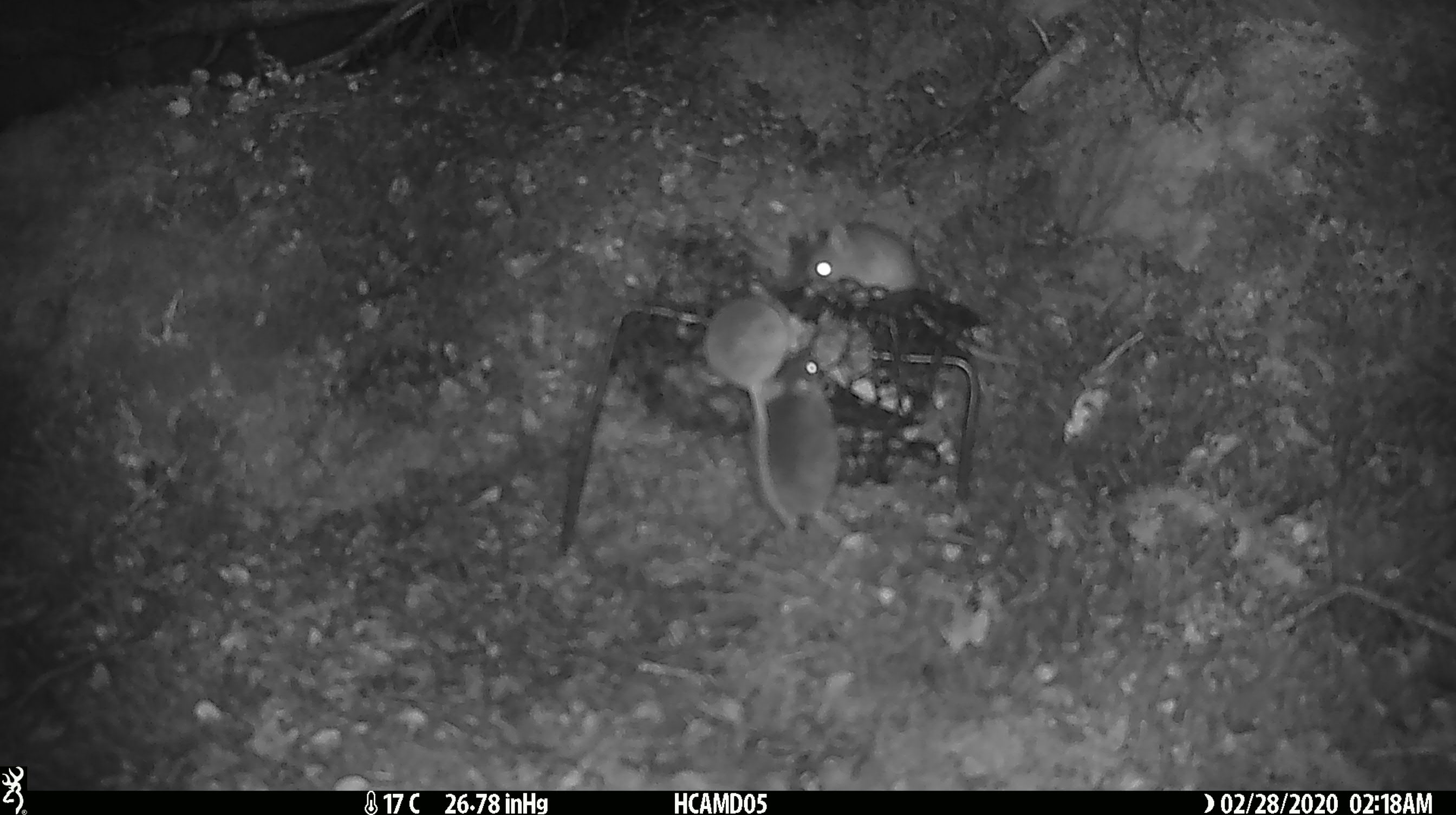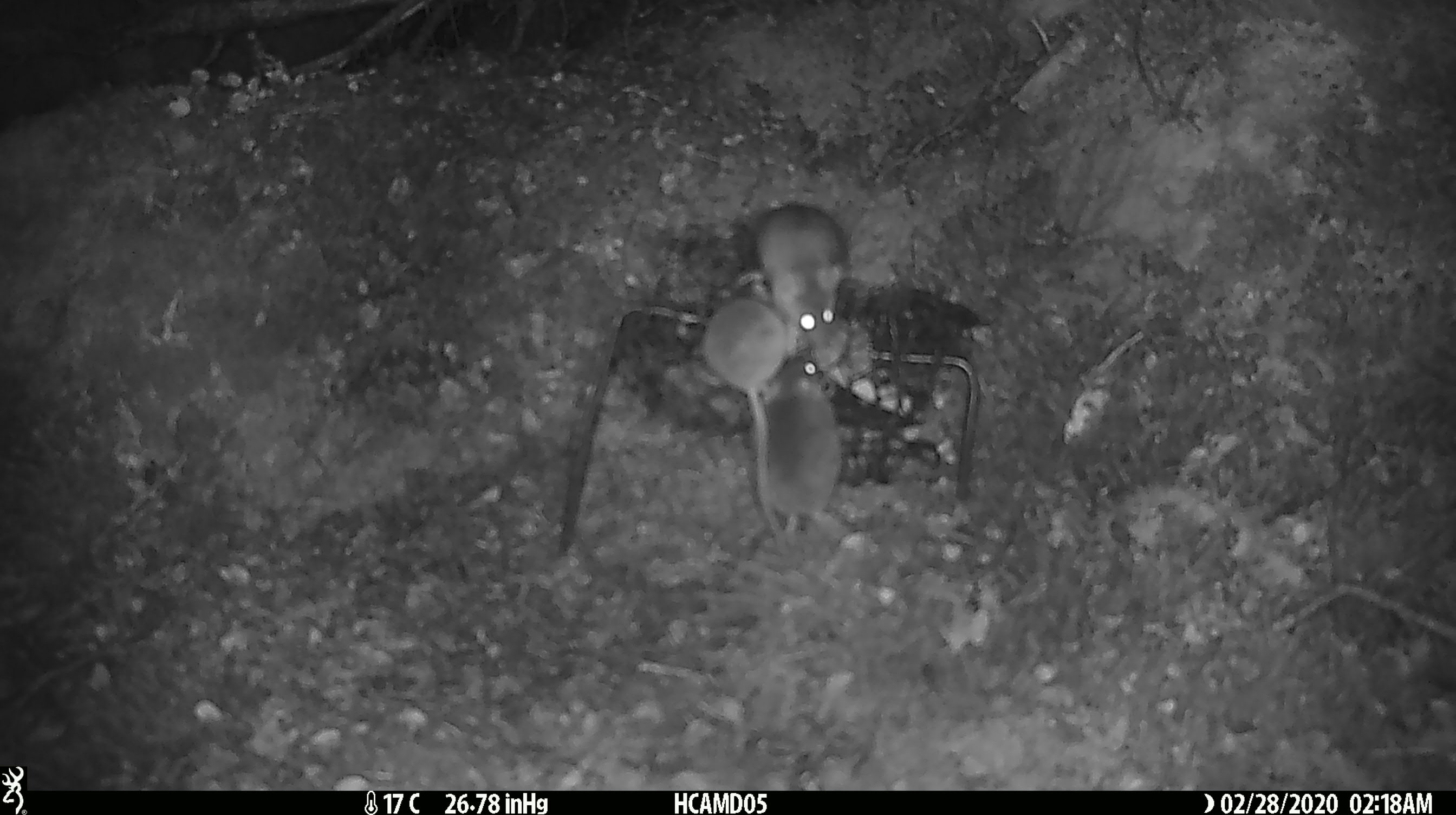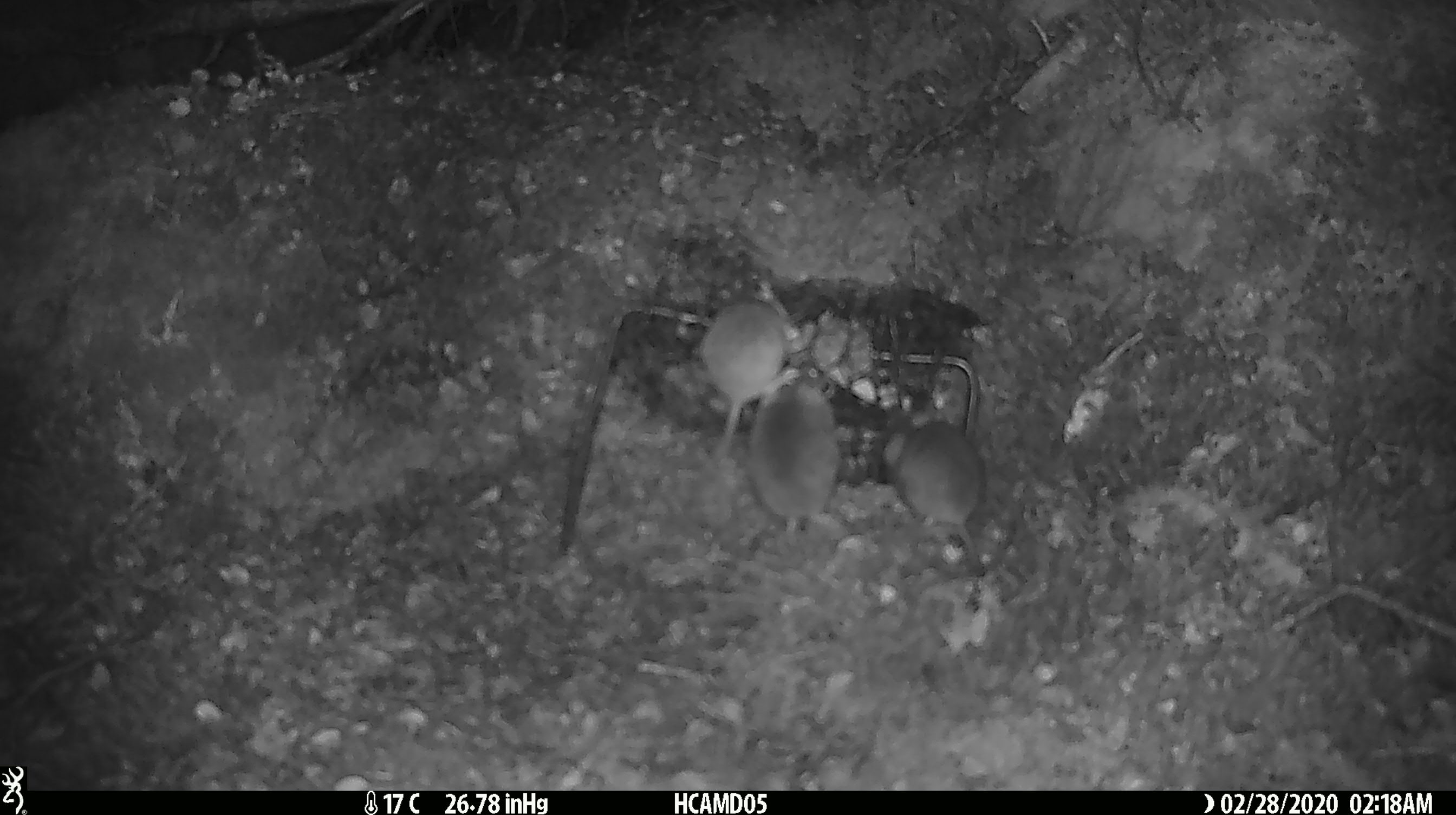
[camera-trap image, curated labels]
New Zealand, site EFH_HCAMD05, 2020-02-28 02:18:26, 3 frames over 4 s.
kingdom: Animalia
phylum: Chordata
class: Mammalia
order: Rodentia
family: Muridae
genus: Mus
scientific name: Mus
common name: mouse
Mouse (Mus).